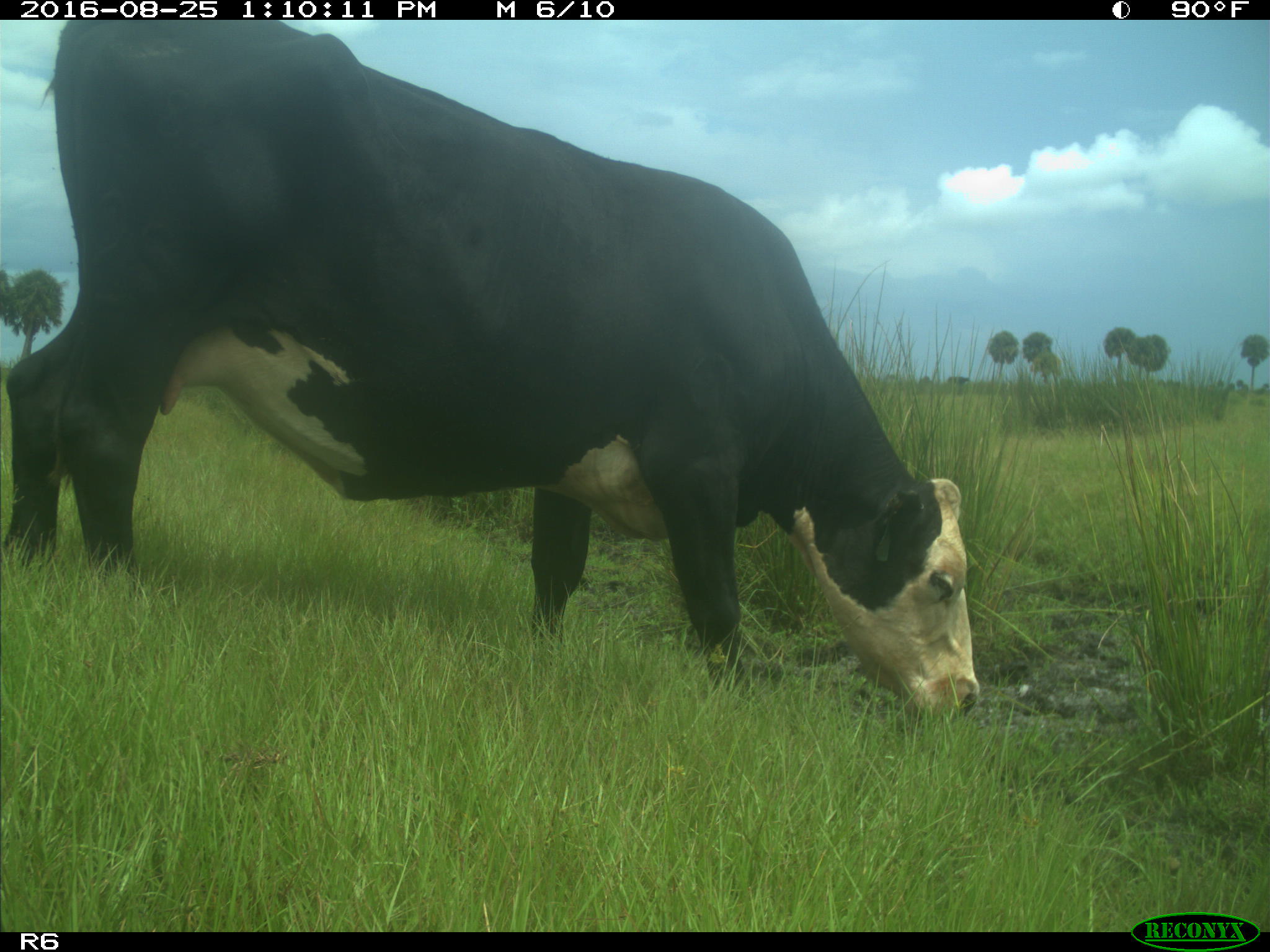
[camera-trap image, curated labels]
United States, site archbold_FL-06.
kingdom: Animalia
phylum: Chordata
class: Mammalia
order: Artiodactyla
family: Bovidae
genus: Bos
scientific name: Bos taurus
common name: domestic cow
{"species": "Bos taurus (domestic cow)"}